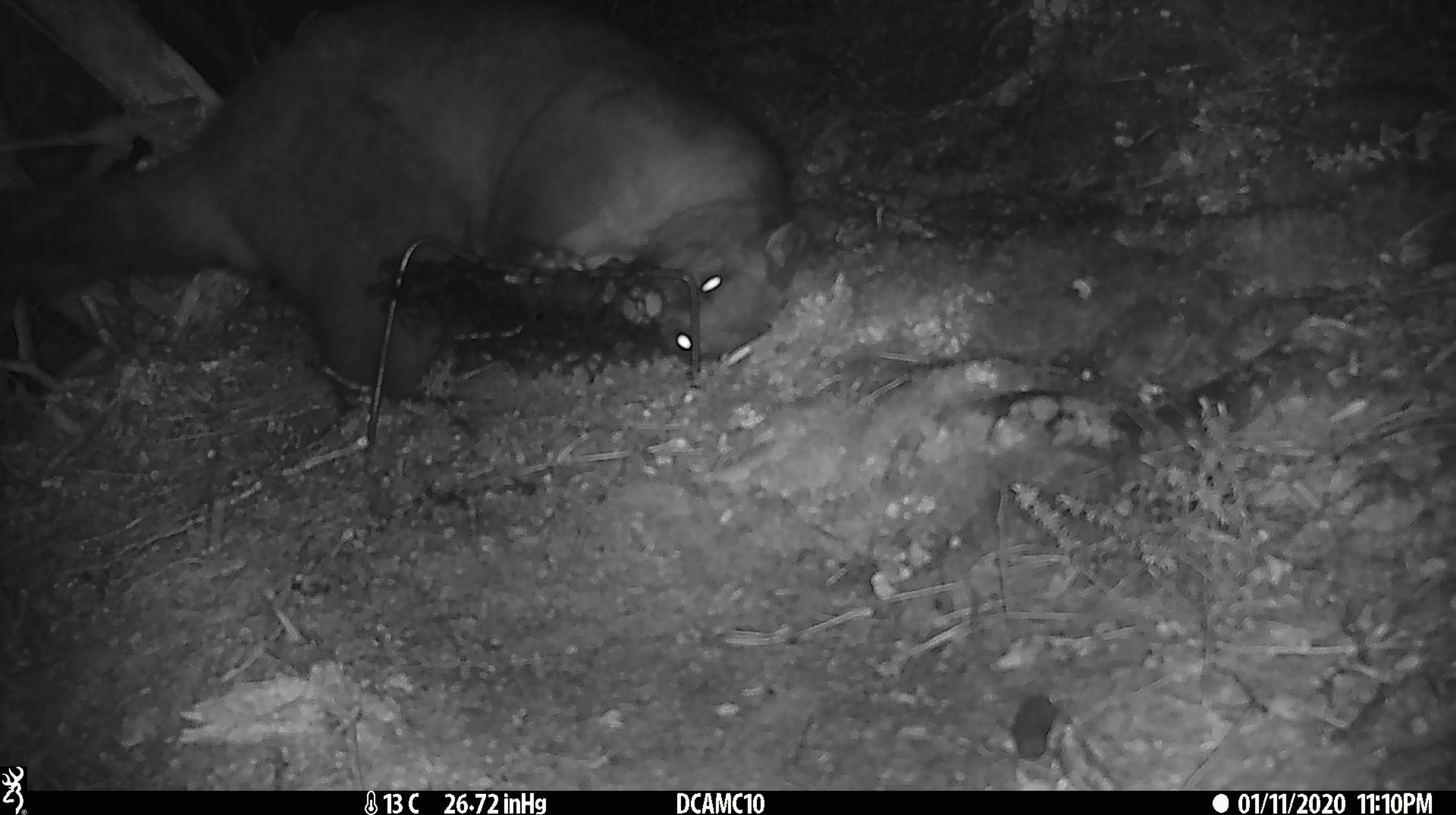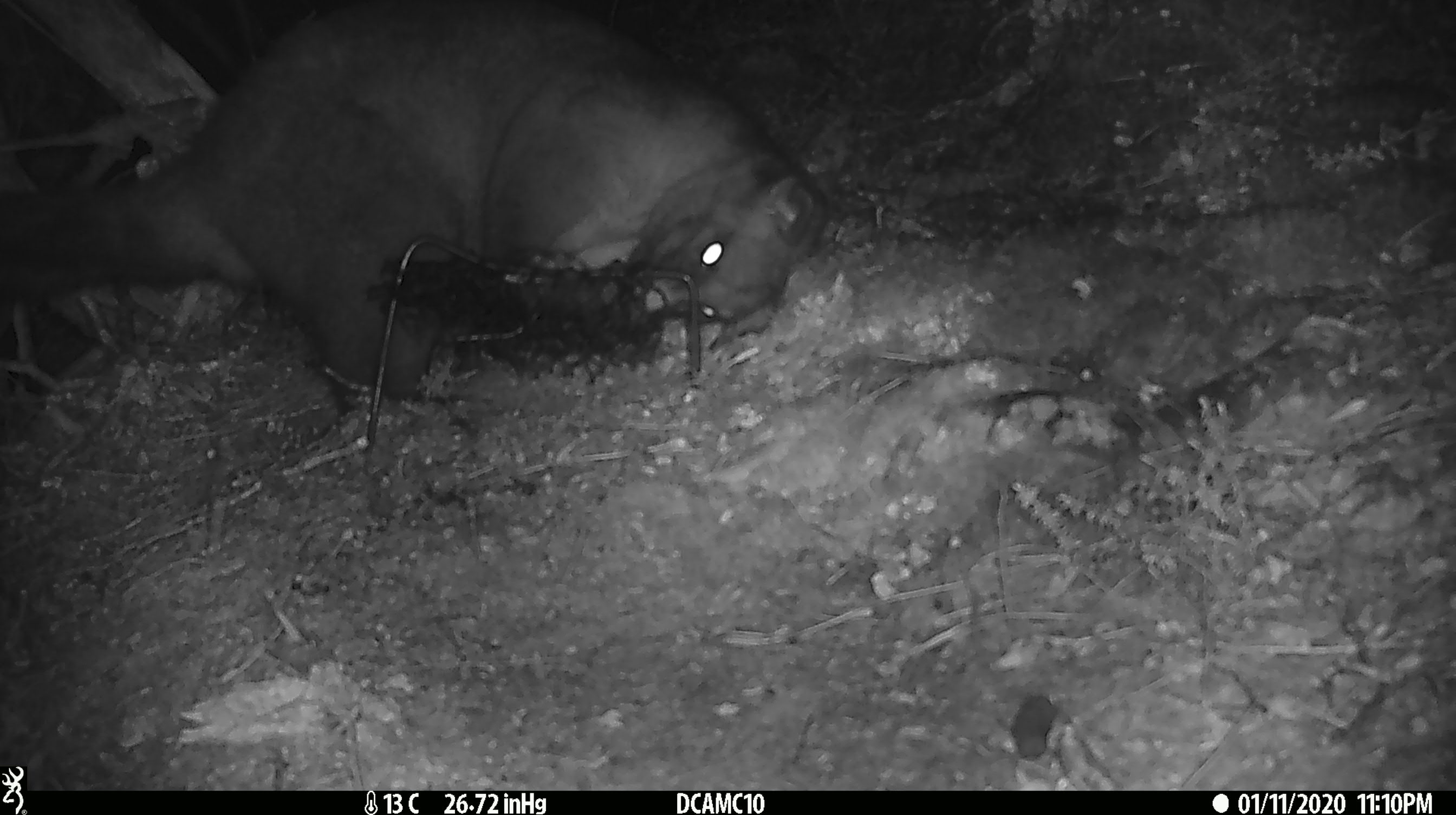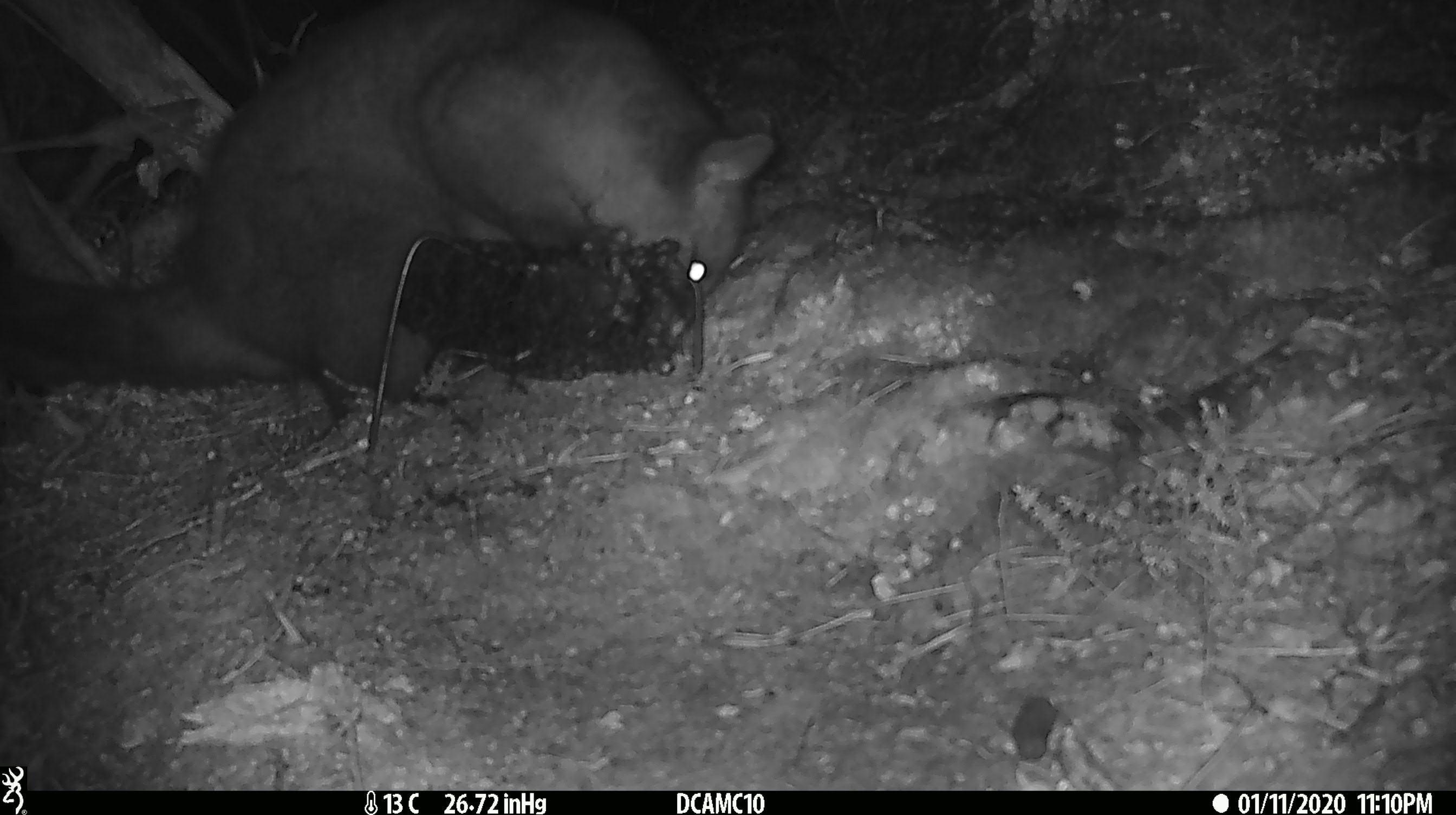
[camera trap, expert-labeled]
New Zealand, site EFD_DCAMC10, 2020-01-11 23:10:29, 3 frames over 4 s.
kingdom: Animalia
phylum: Chordata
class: Mammalia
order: Diprotodontia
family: Phalangeridae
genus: Trichosurus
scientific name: Trichosurus vulpecula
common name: common brushtail possum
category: possum